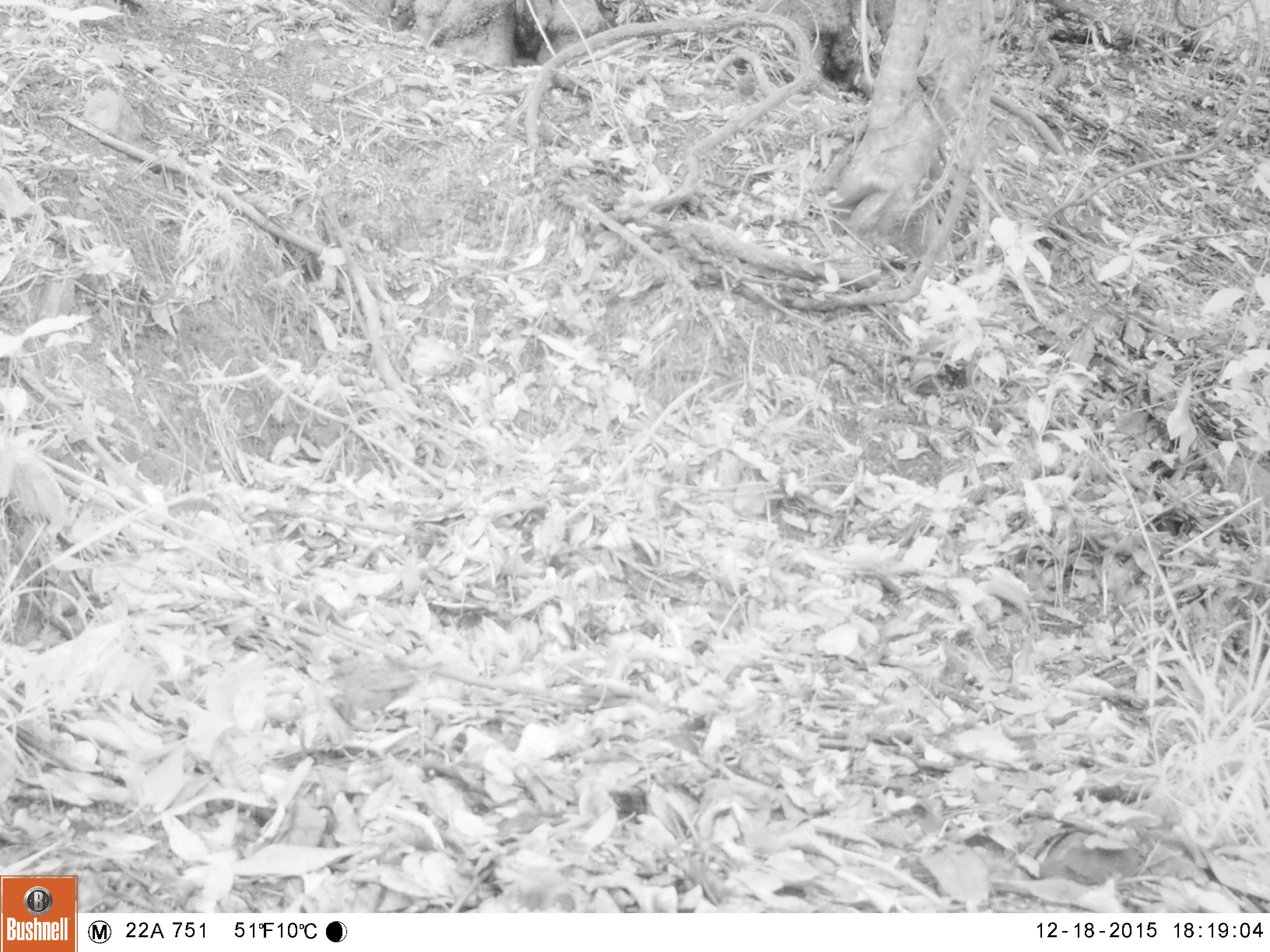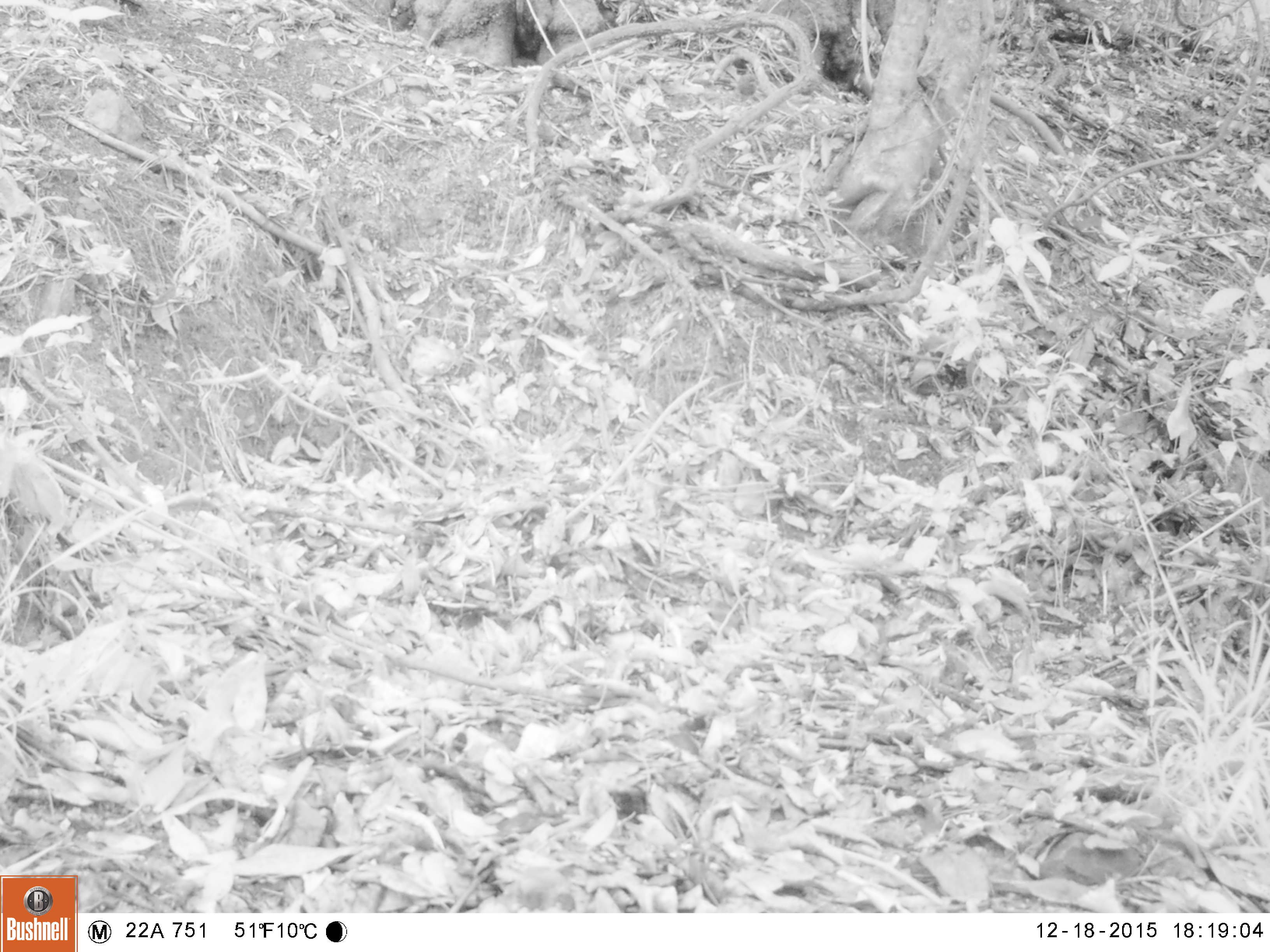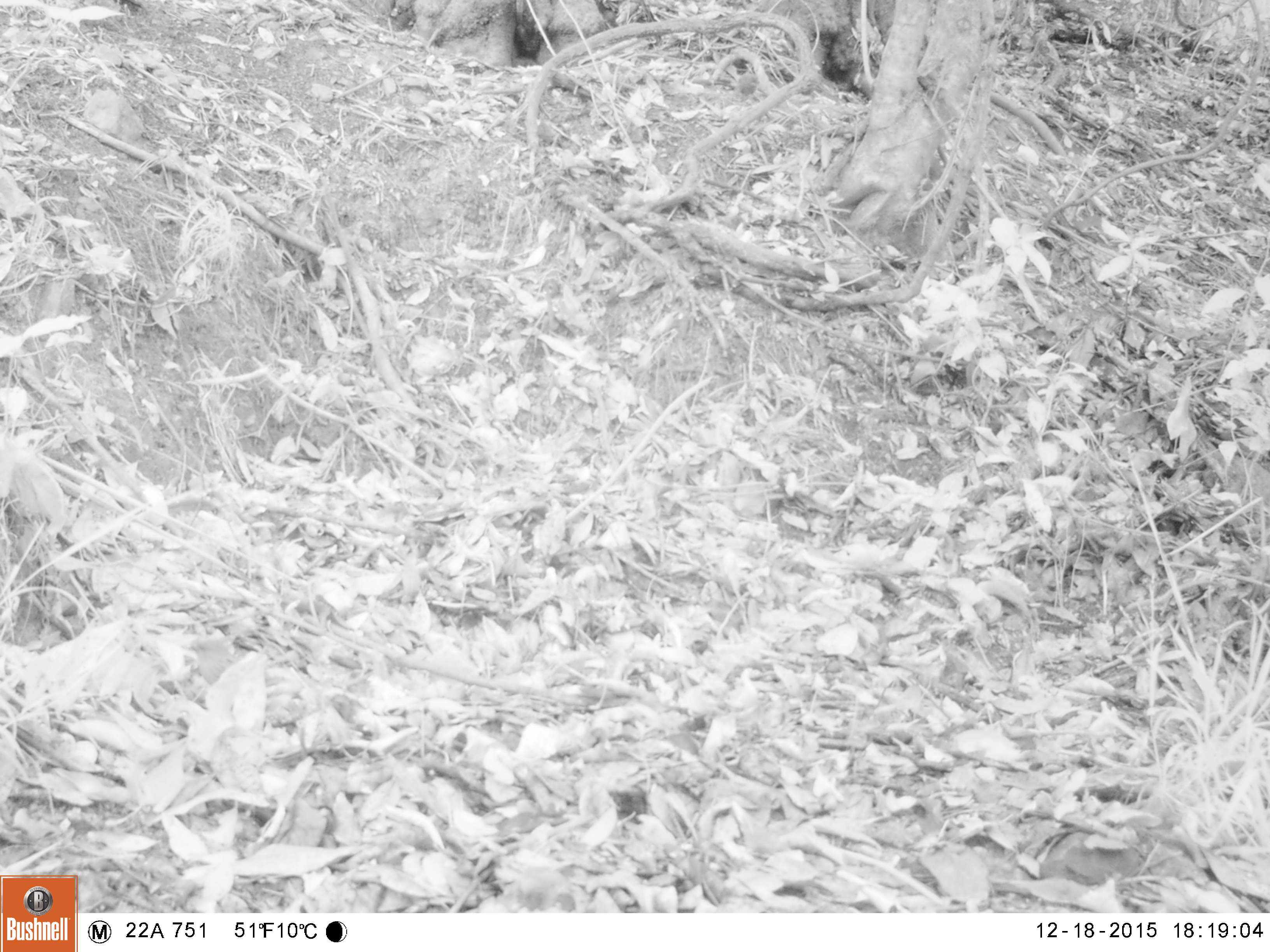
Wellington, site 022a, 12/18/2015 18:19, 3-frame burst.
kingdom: Animalia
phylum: Chordata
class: Aves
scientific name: Aves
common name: bird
Bird (Aves).